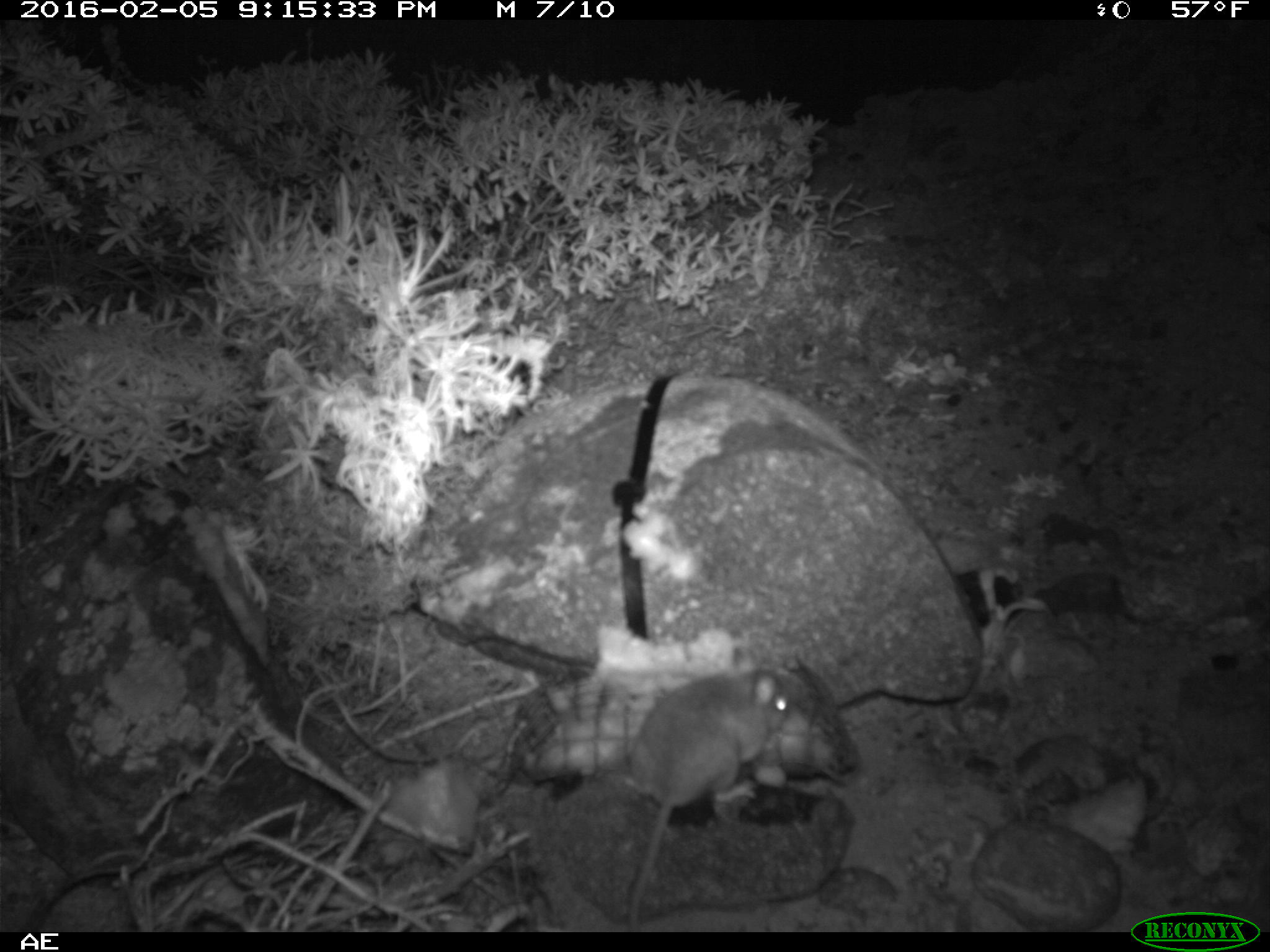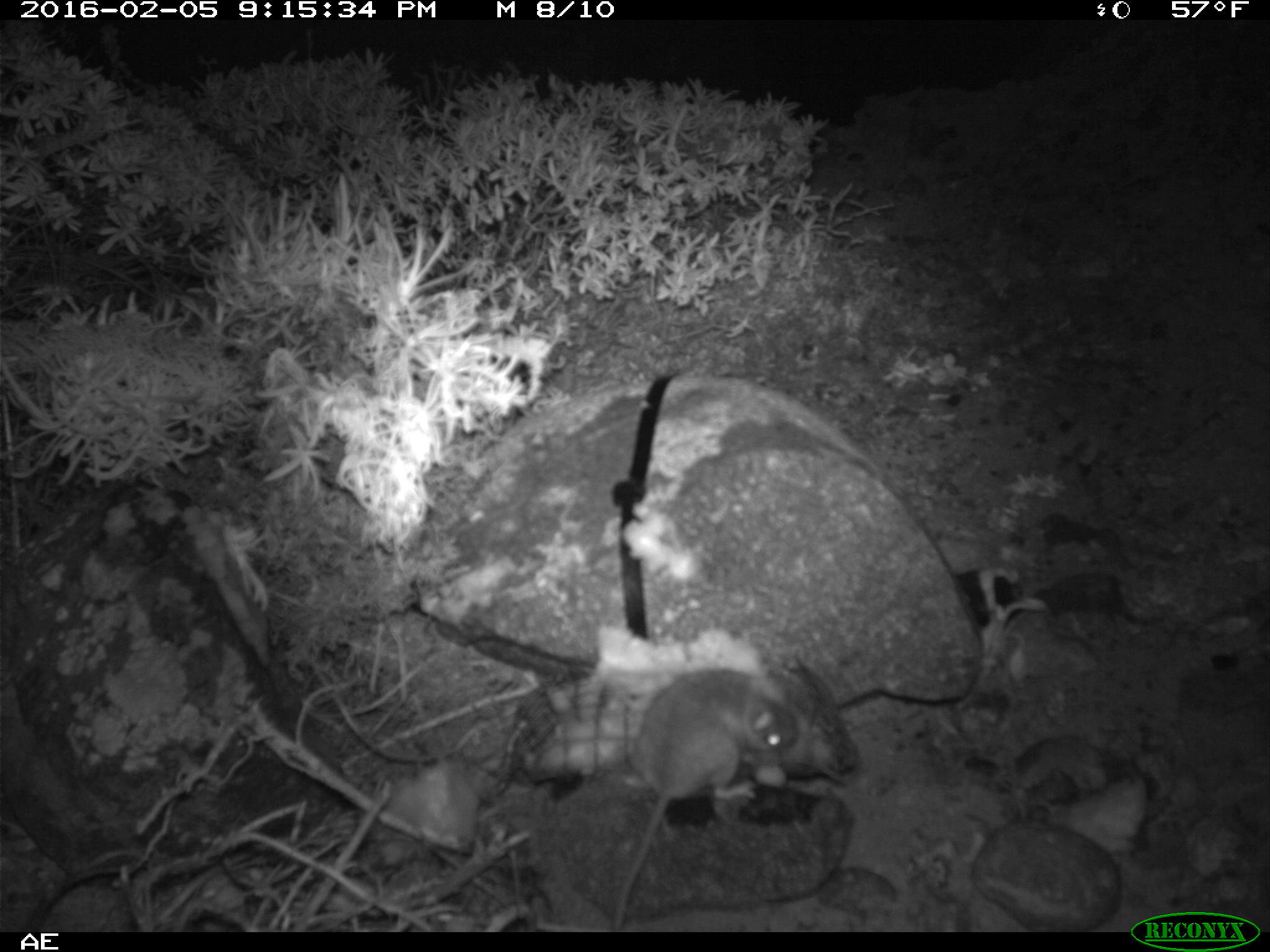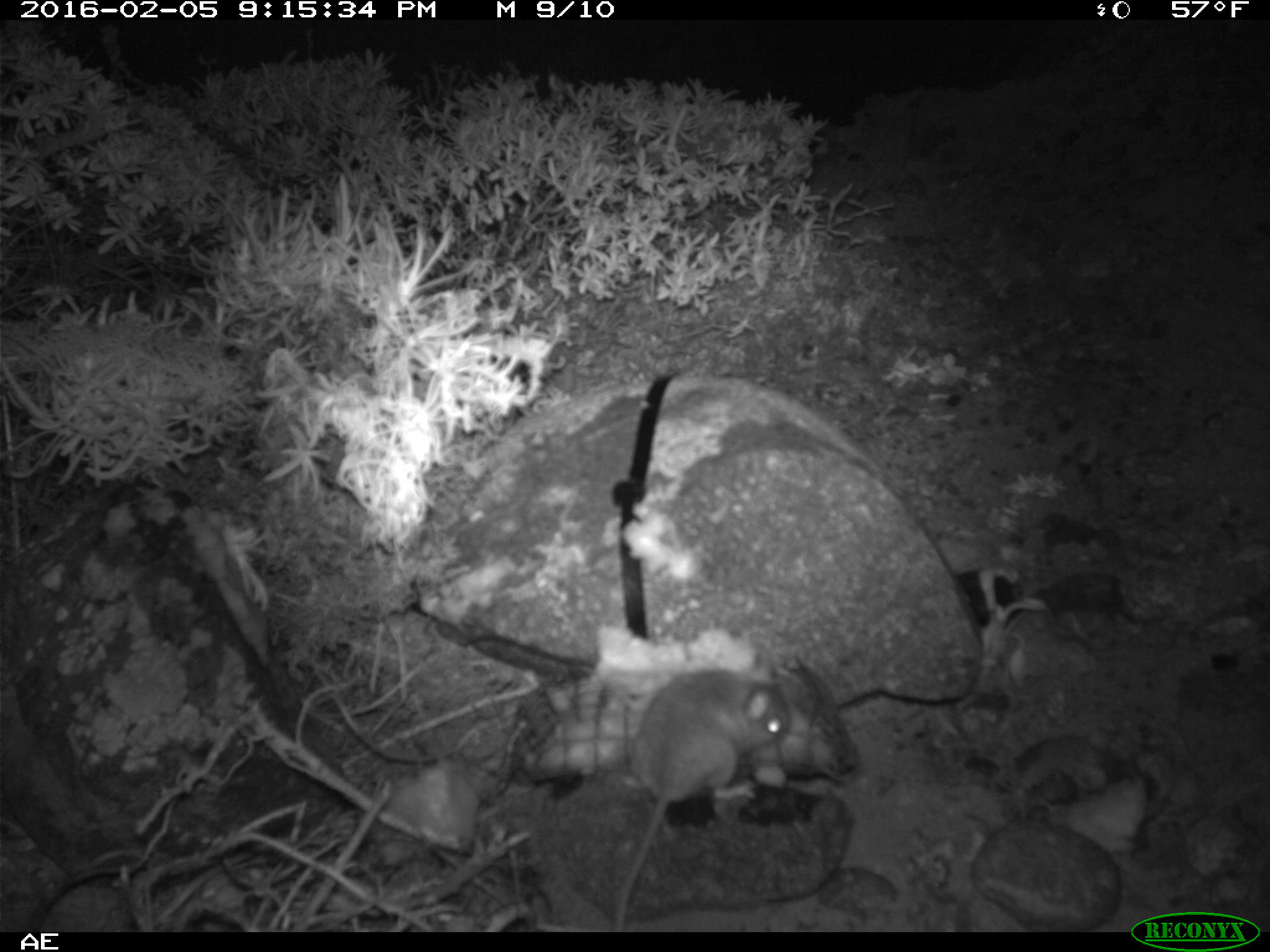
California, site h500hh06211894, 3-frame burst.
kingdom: Animalia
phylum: Chordata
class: Mammalia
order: Rodentia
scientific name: Rodentia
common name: rodent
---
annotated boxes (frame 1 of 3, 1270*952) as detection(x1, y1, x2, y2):
rodent: detection(626, 646, 793, 930)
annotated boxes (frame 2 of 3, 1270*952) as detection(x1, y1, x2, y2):
rodent: detection(612, 667, 798, 929)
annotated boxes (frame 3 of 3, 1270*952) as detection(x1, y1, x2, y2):
rodent: detection(613, 667, 791, 935)